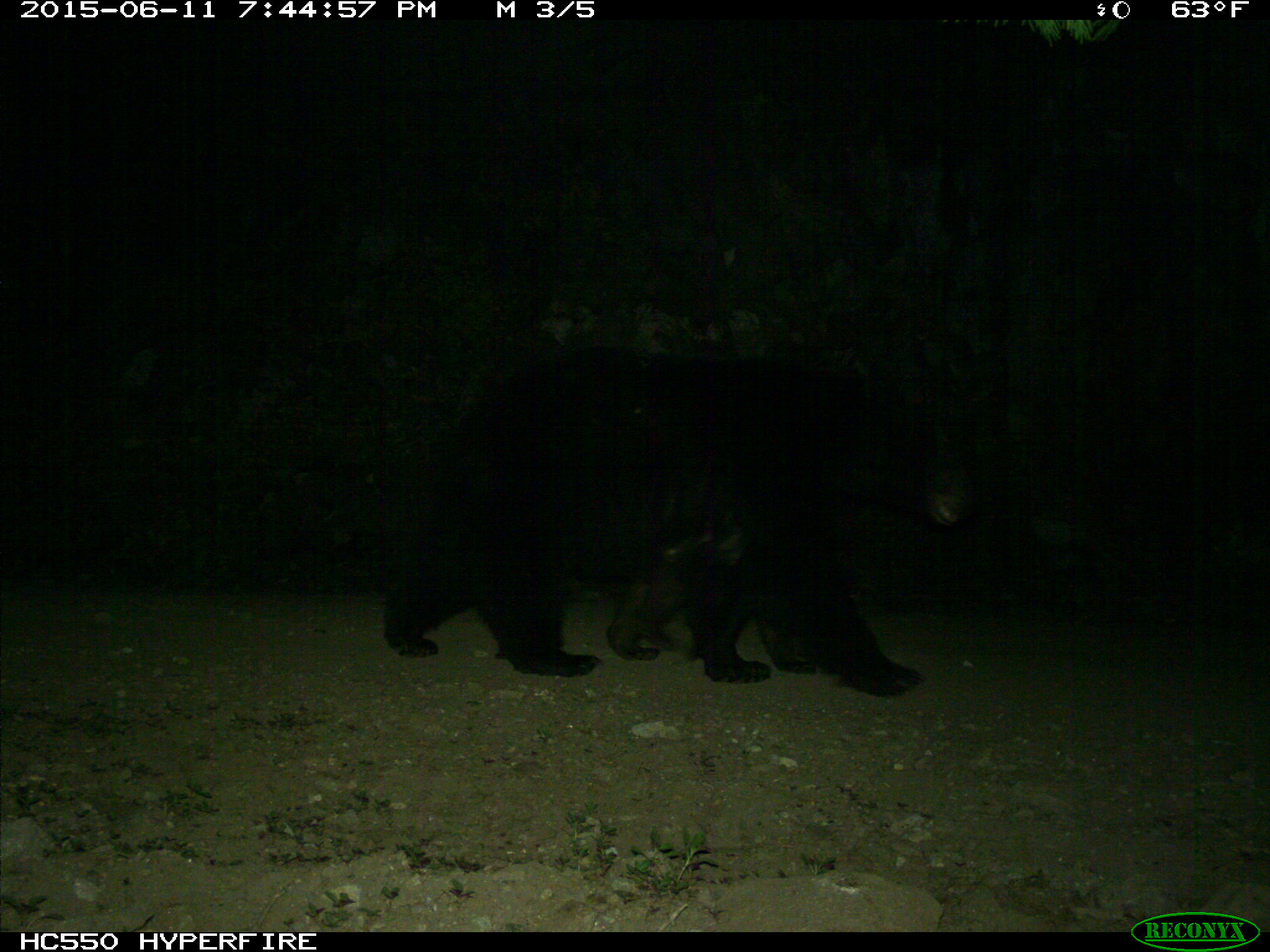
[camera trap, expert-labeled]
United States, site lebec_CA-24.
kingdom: Animalia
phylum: Chordata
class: Mammalia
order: Carnivora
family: Ursidae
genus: Ursus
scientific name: Ursus americanus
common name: american black bear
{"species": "Ursus americanus (american black bear)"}